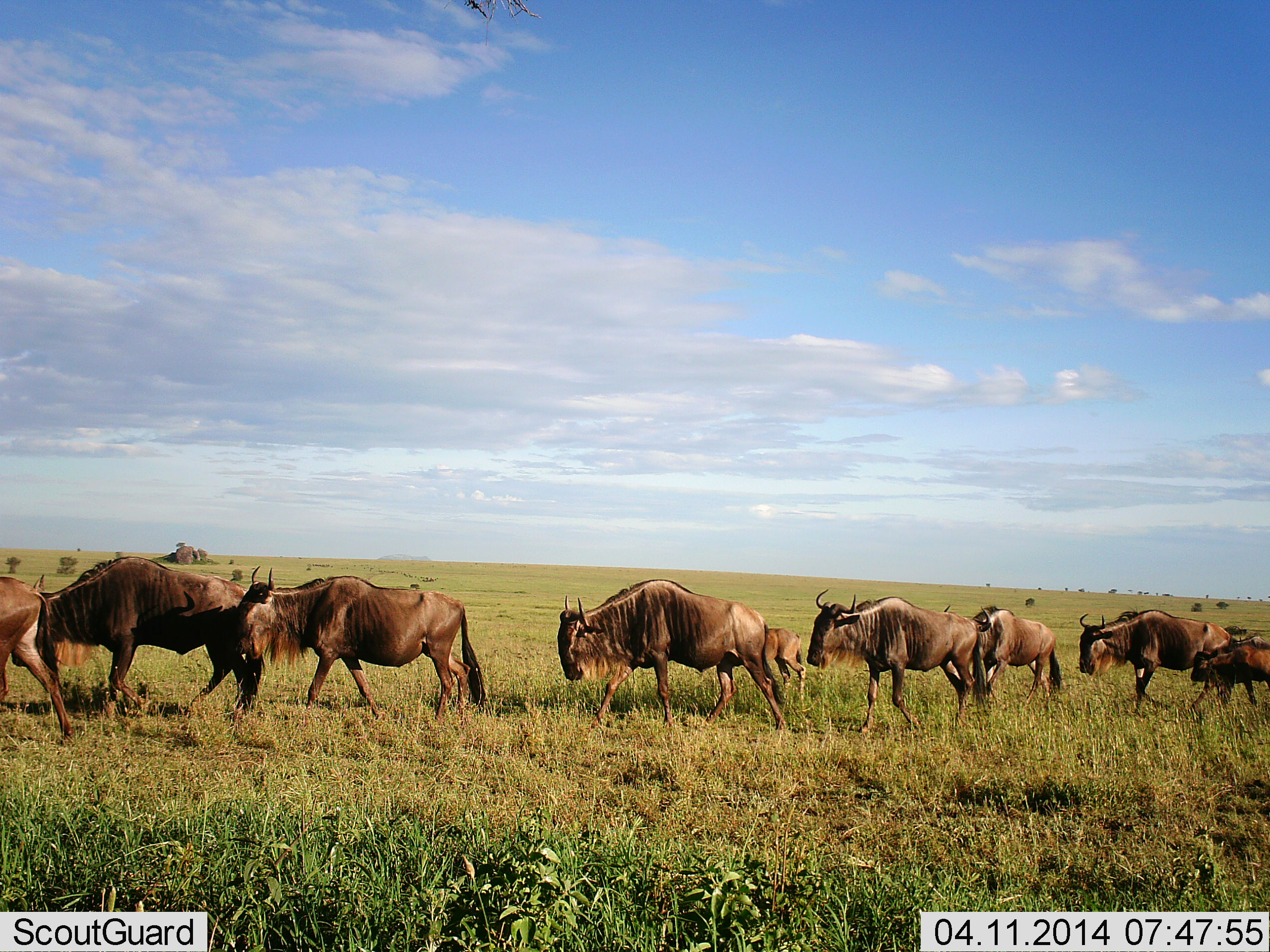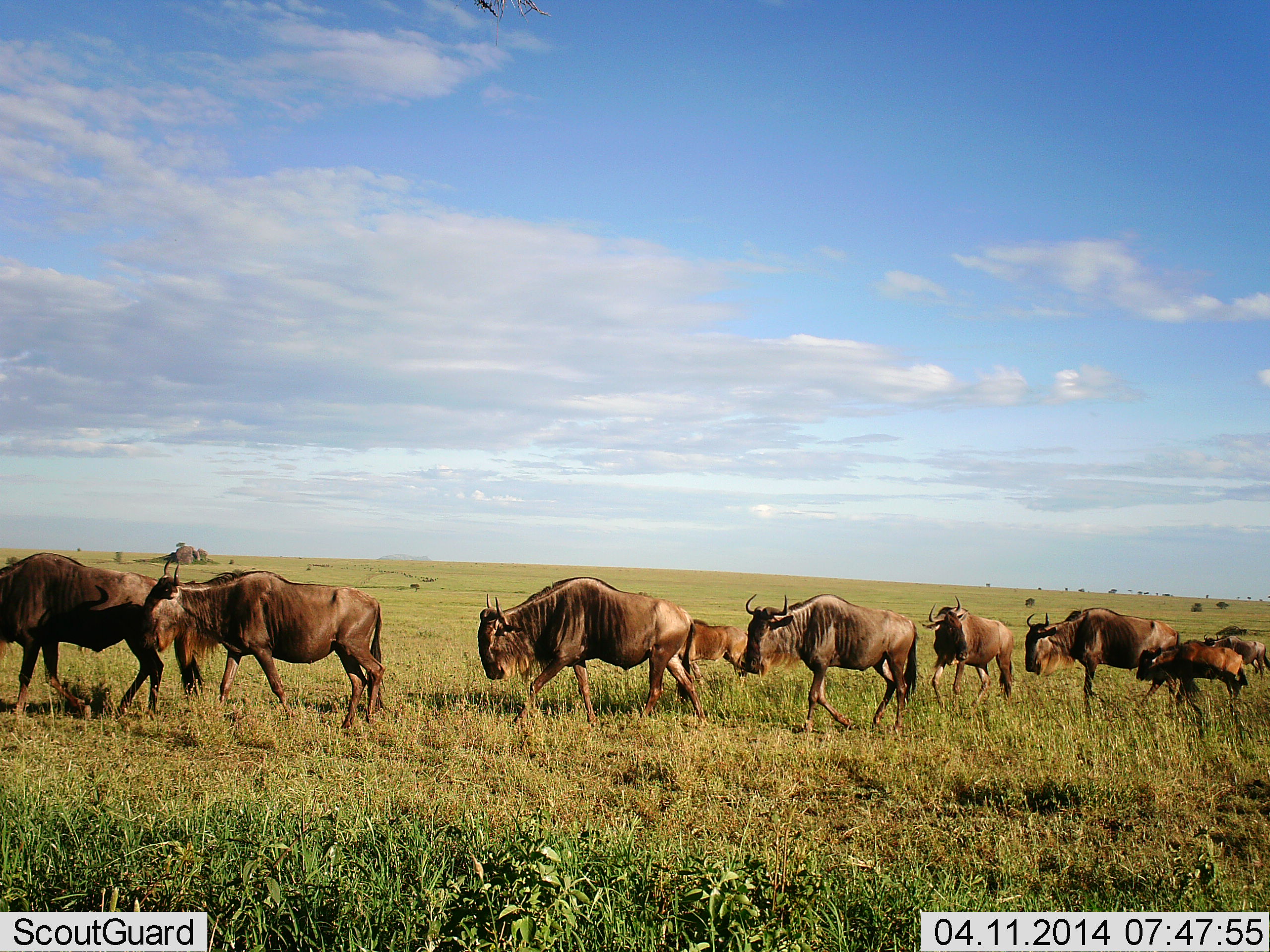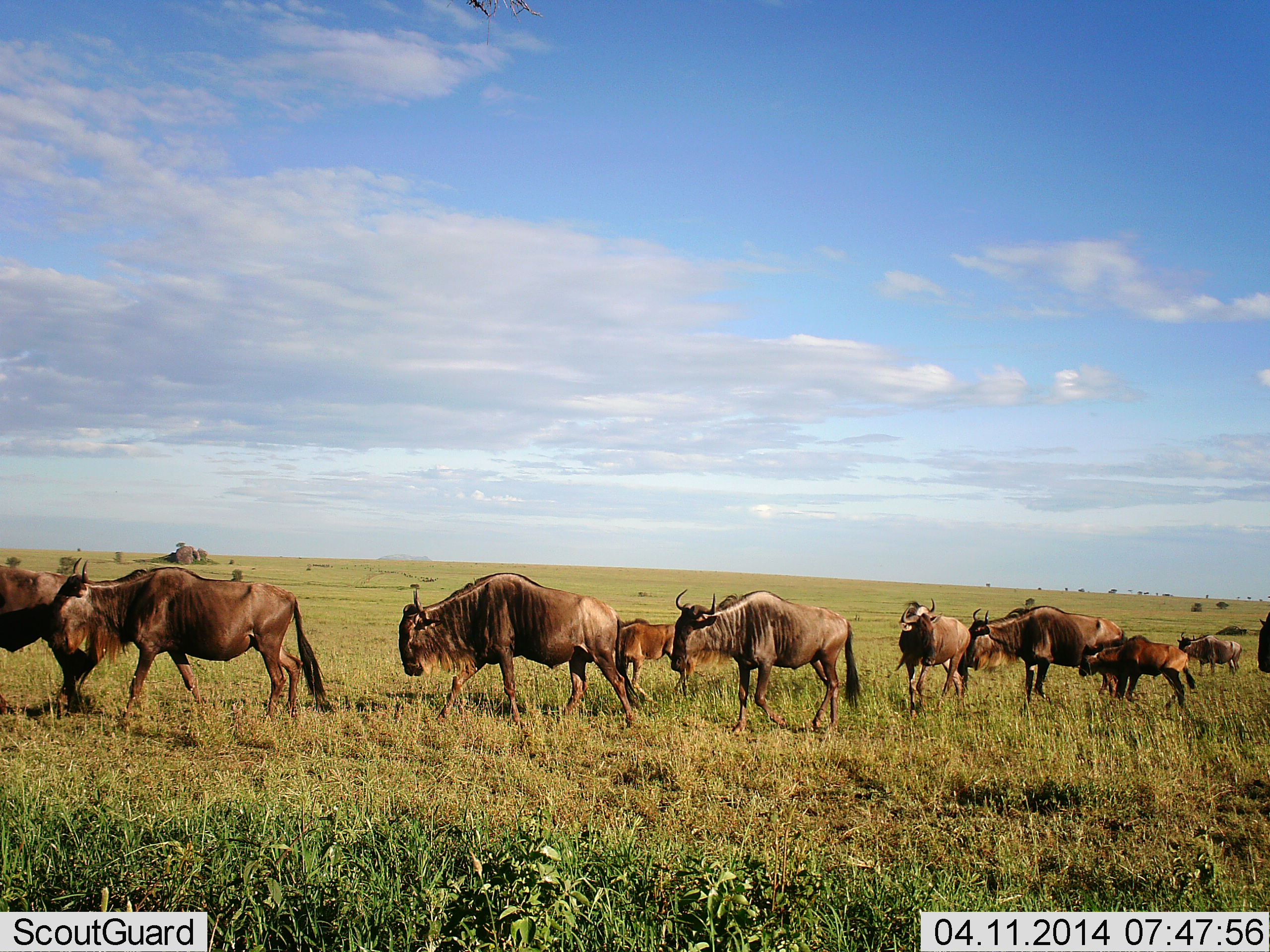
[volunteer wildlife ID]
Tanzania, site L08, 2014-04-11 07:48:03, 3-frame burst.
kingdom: Animalia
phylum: Chordata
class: Mammalia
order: Artiodactyla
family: Bovidae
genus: Connochaetes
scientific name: Connochaetes taurinus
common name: blue wildebeest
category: wildebeest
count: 11-50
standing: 0%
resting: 0%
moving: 100%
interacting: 0%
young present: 80%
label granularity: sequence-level